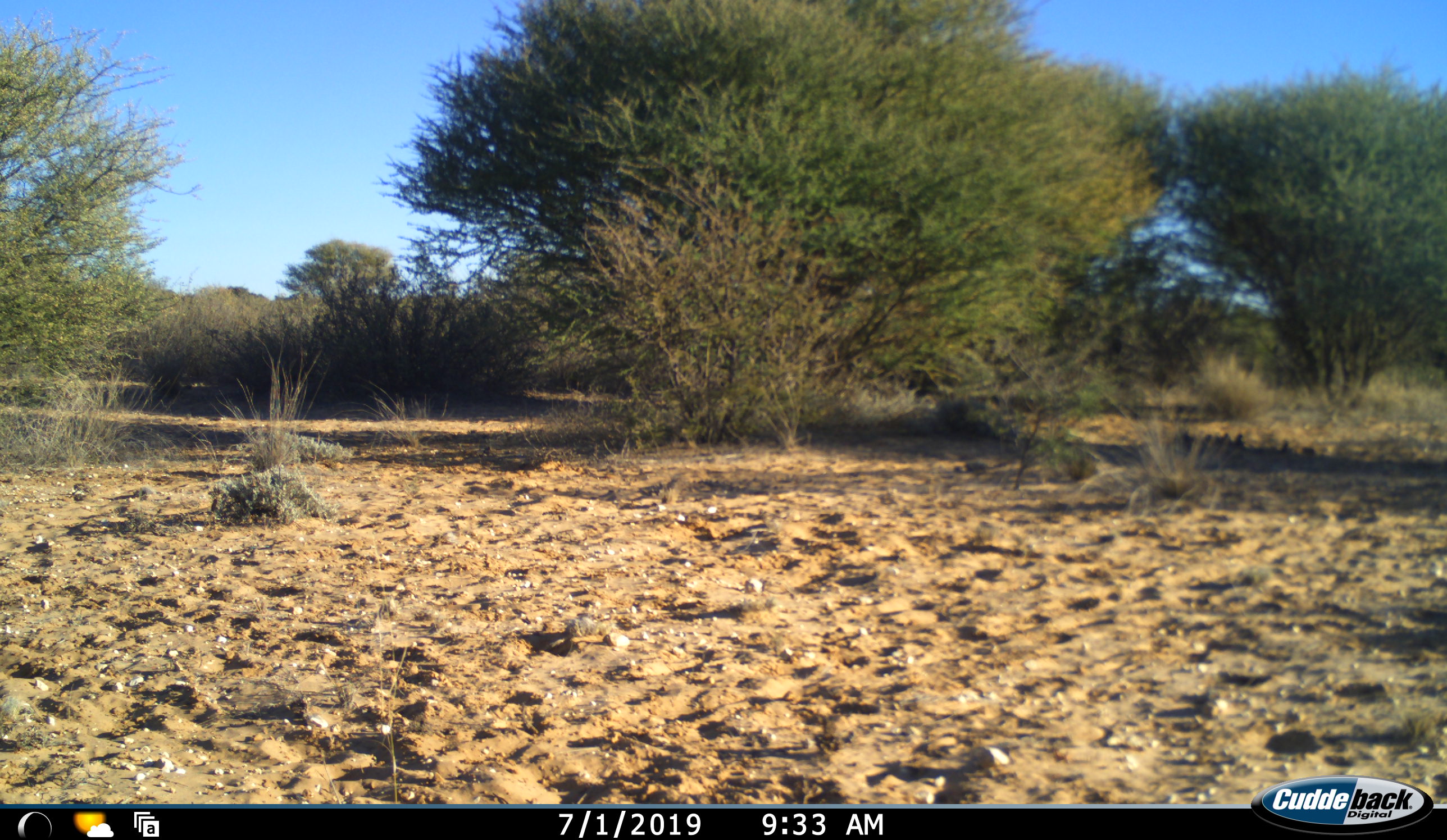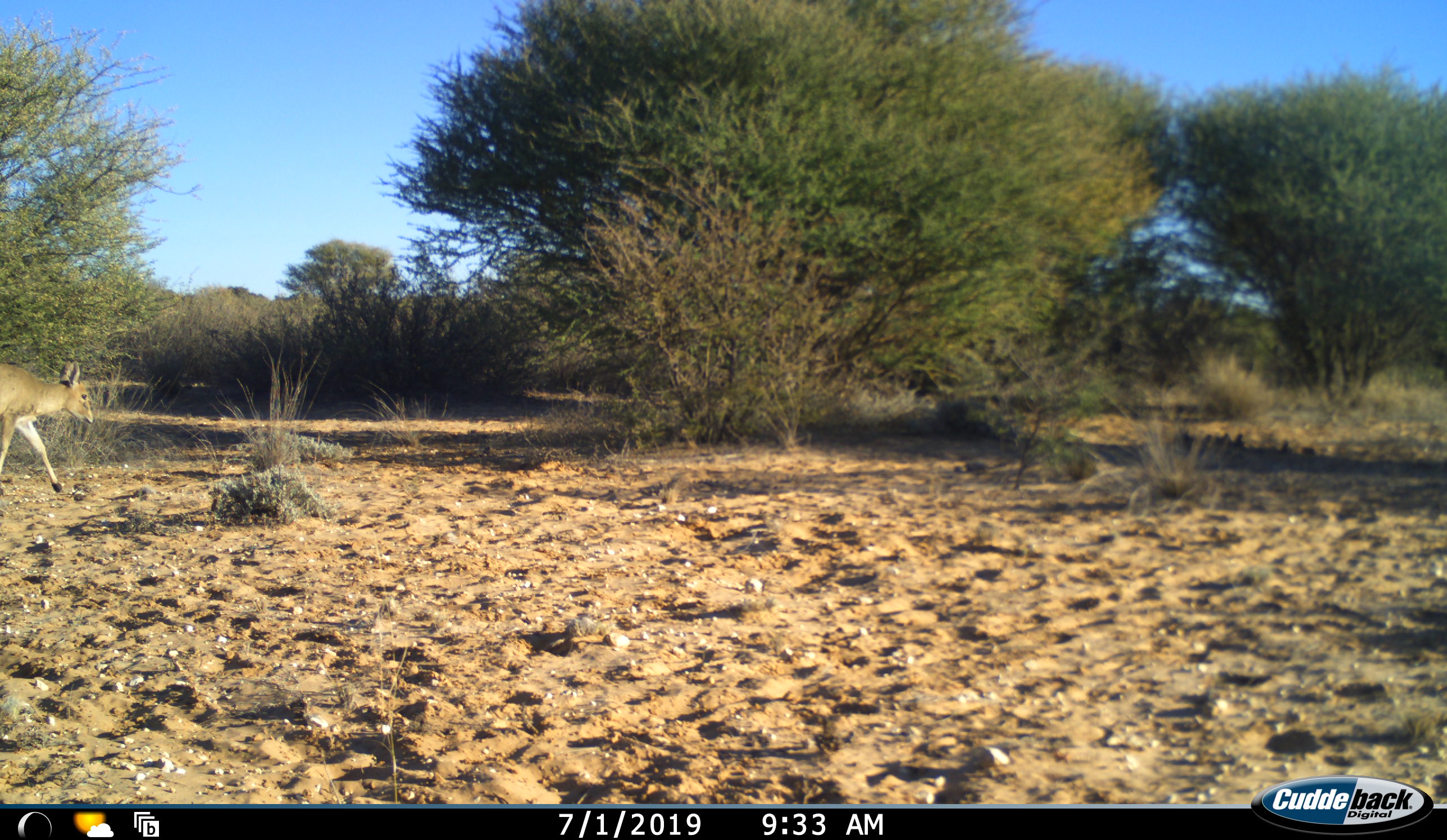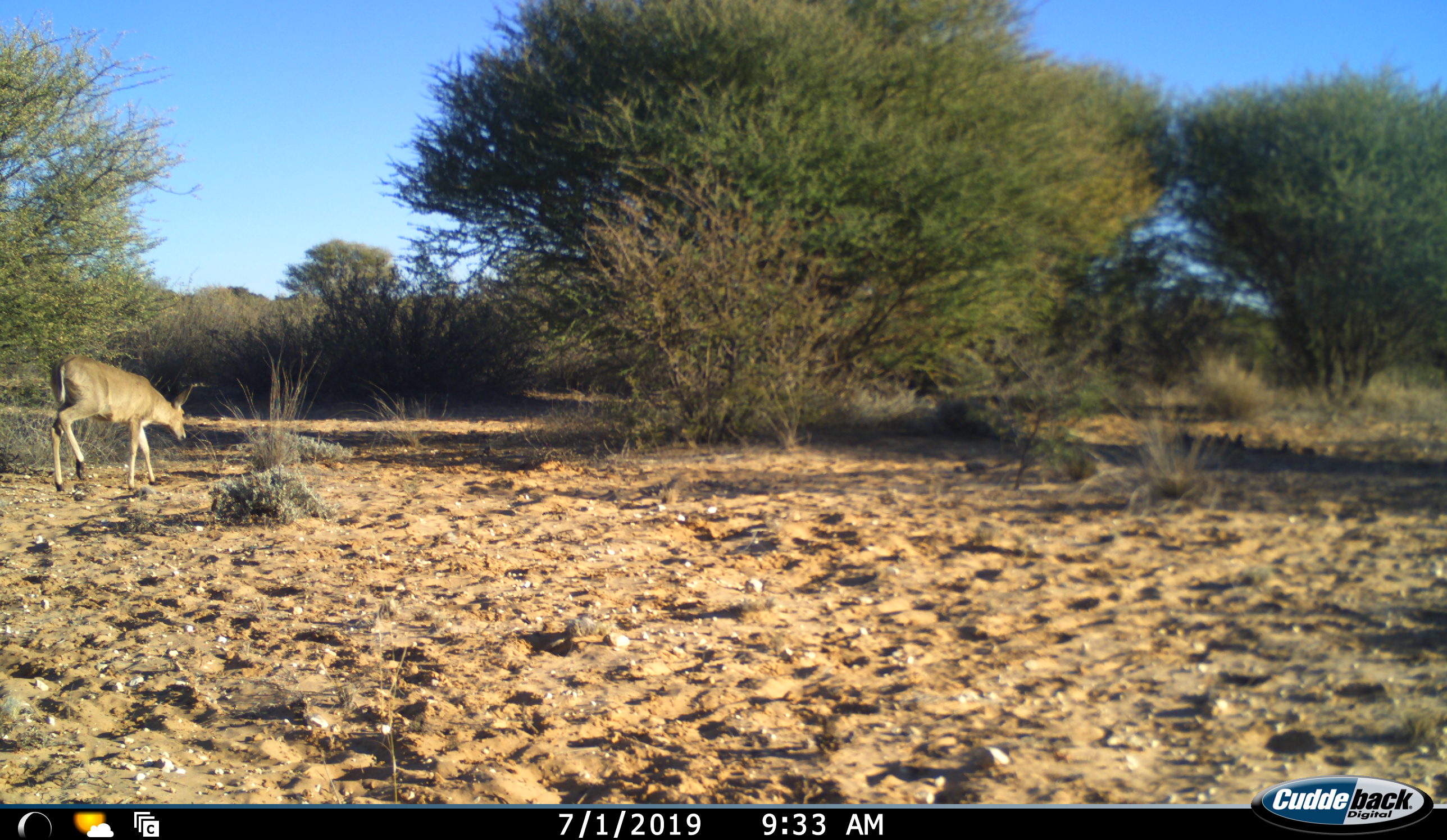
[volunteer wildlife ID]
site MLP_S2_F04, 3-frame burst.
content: unidentified animal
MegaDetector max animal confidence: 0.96